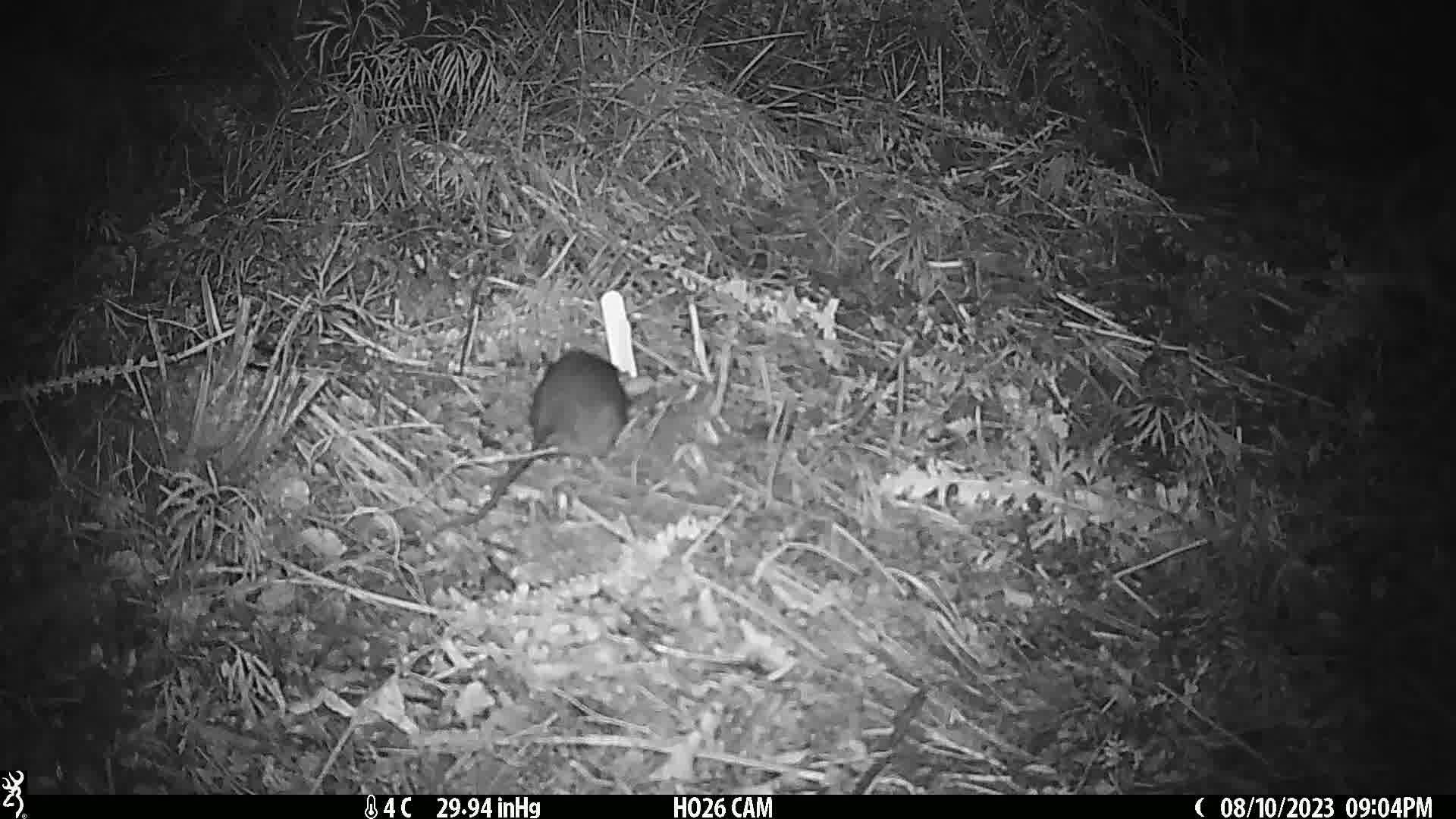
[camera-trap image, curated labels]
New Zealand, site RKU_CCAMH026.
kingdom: Animalia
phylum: Chordata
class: Mammalia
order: Rodentia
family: Muridae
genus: Rattus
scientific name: Rattus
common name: rat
Rat (Rattus).